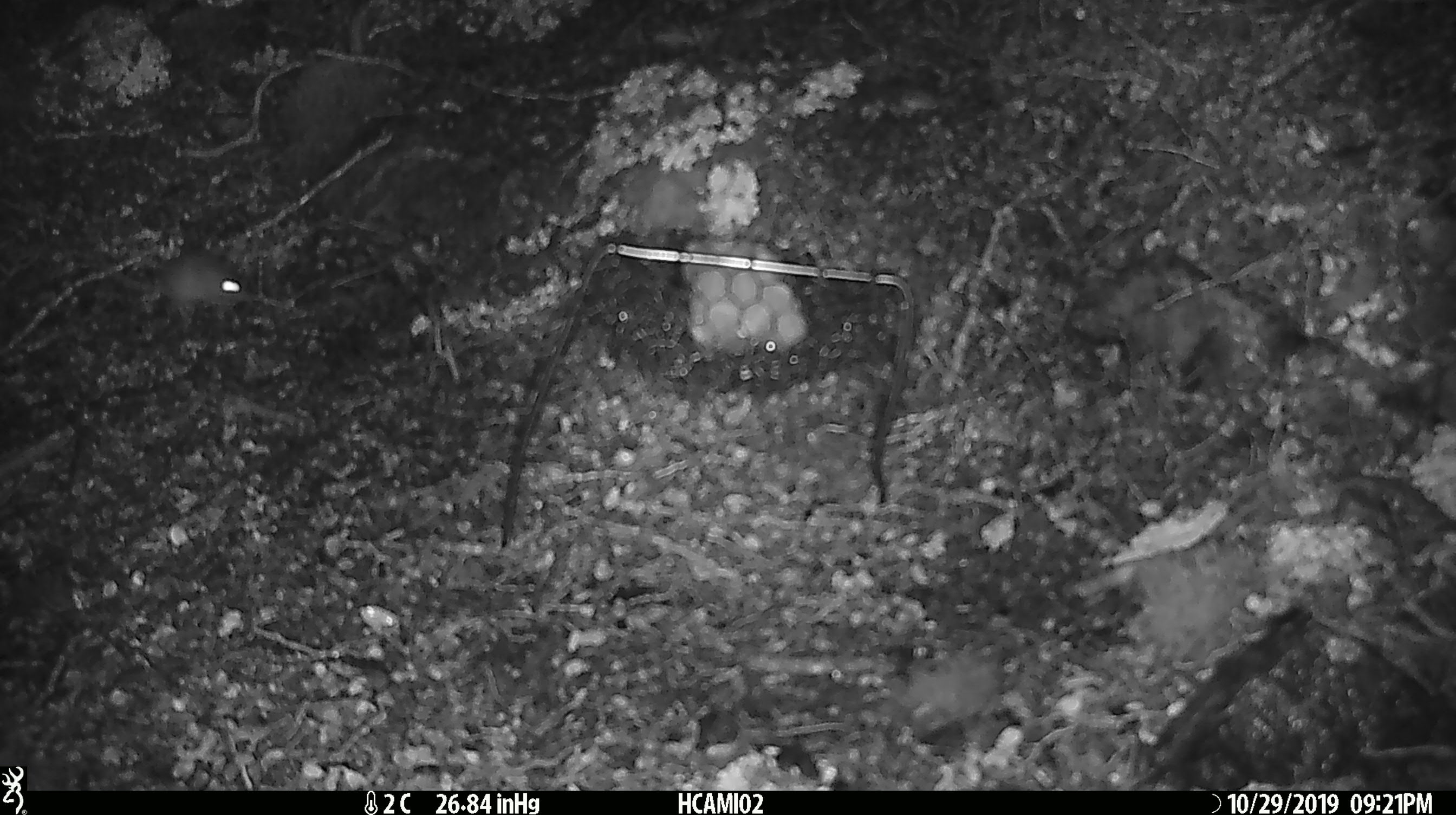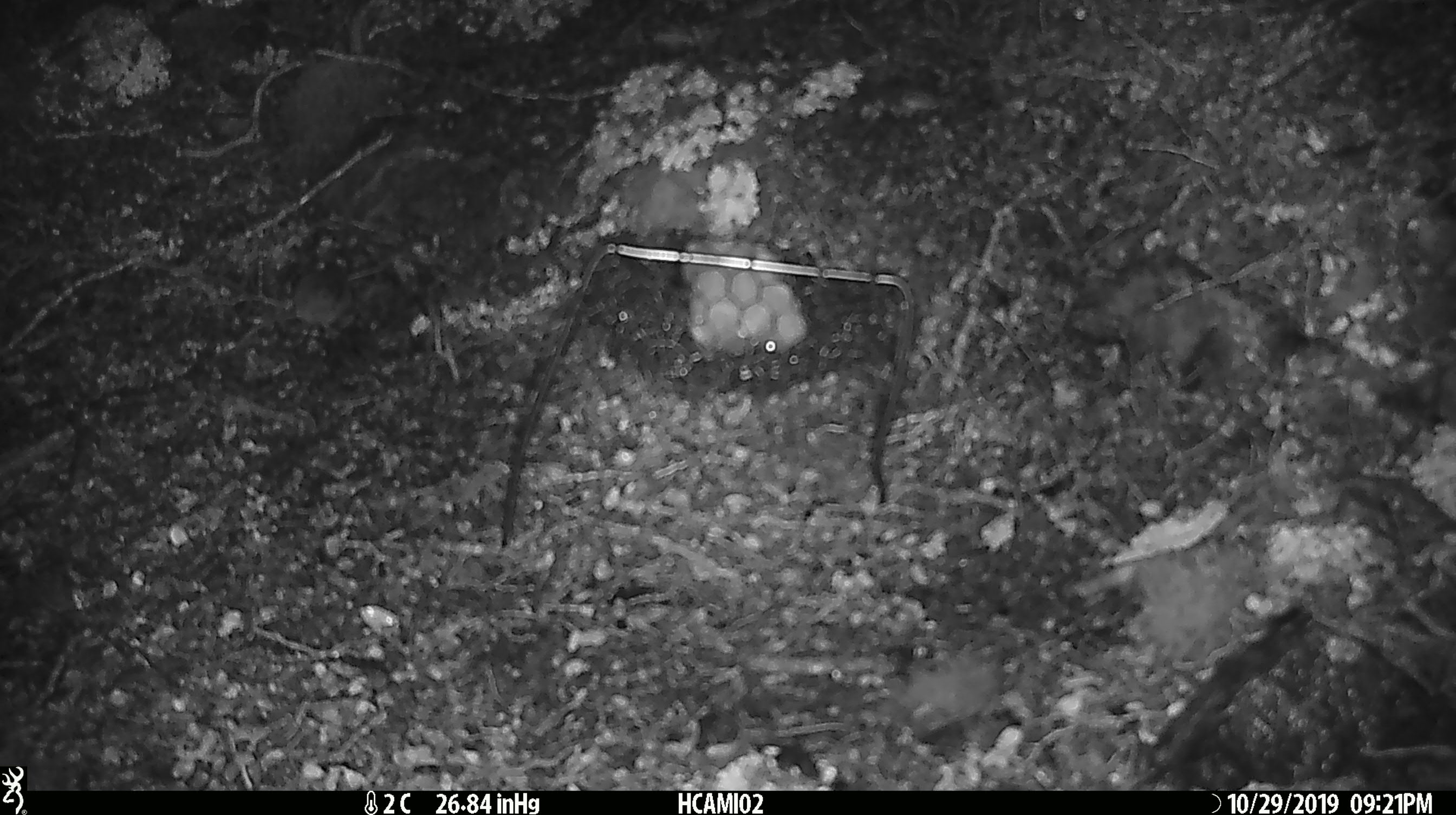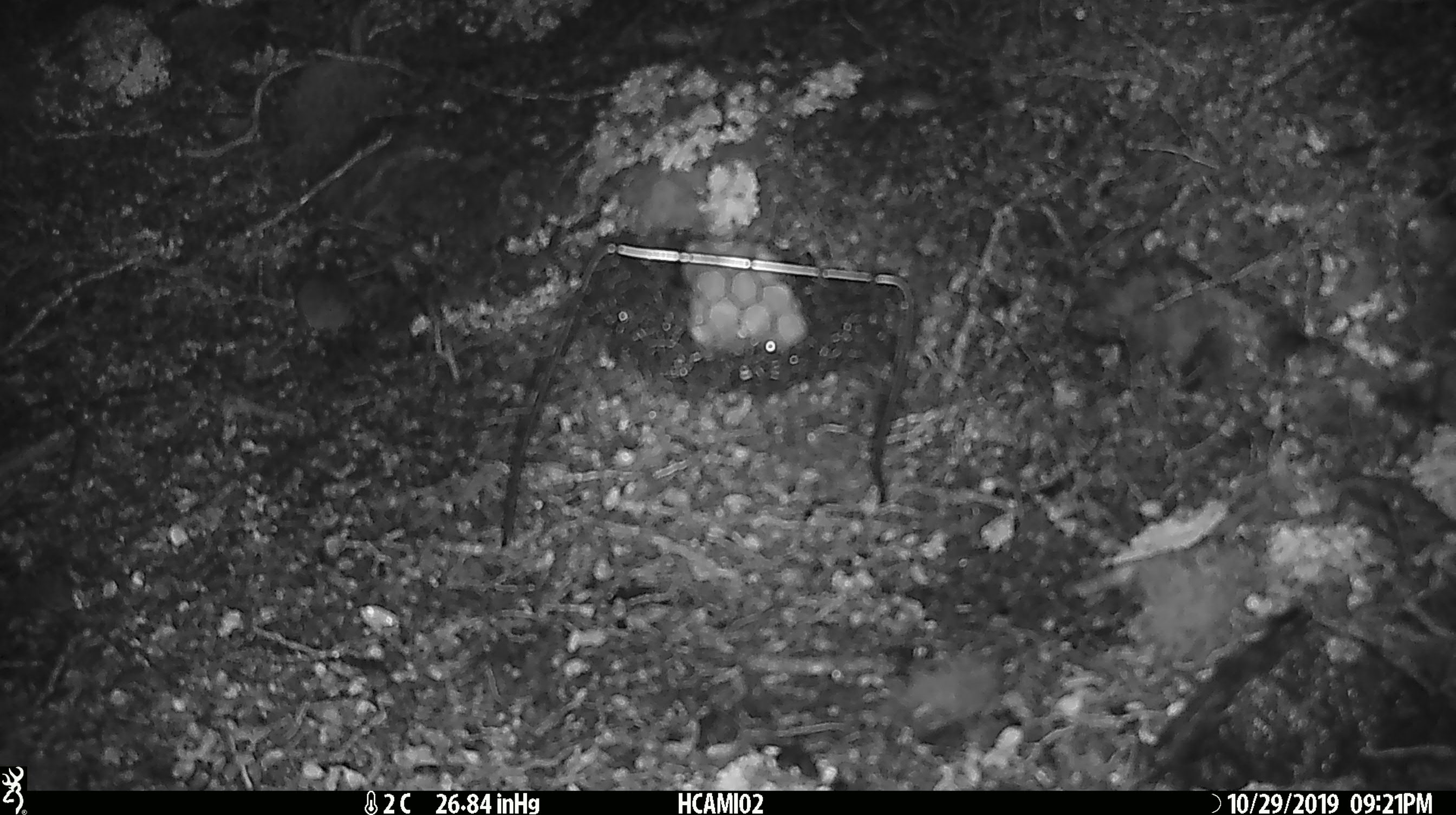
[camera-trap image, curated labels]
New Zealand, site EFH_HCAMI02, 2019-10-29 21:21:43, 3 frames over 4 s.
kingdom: Animalia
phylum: Chordata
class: Mammalia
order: Rodentia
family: Muridae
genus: Mus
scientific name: Mus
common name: mouse